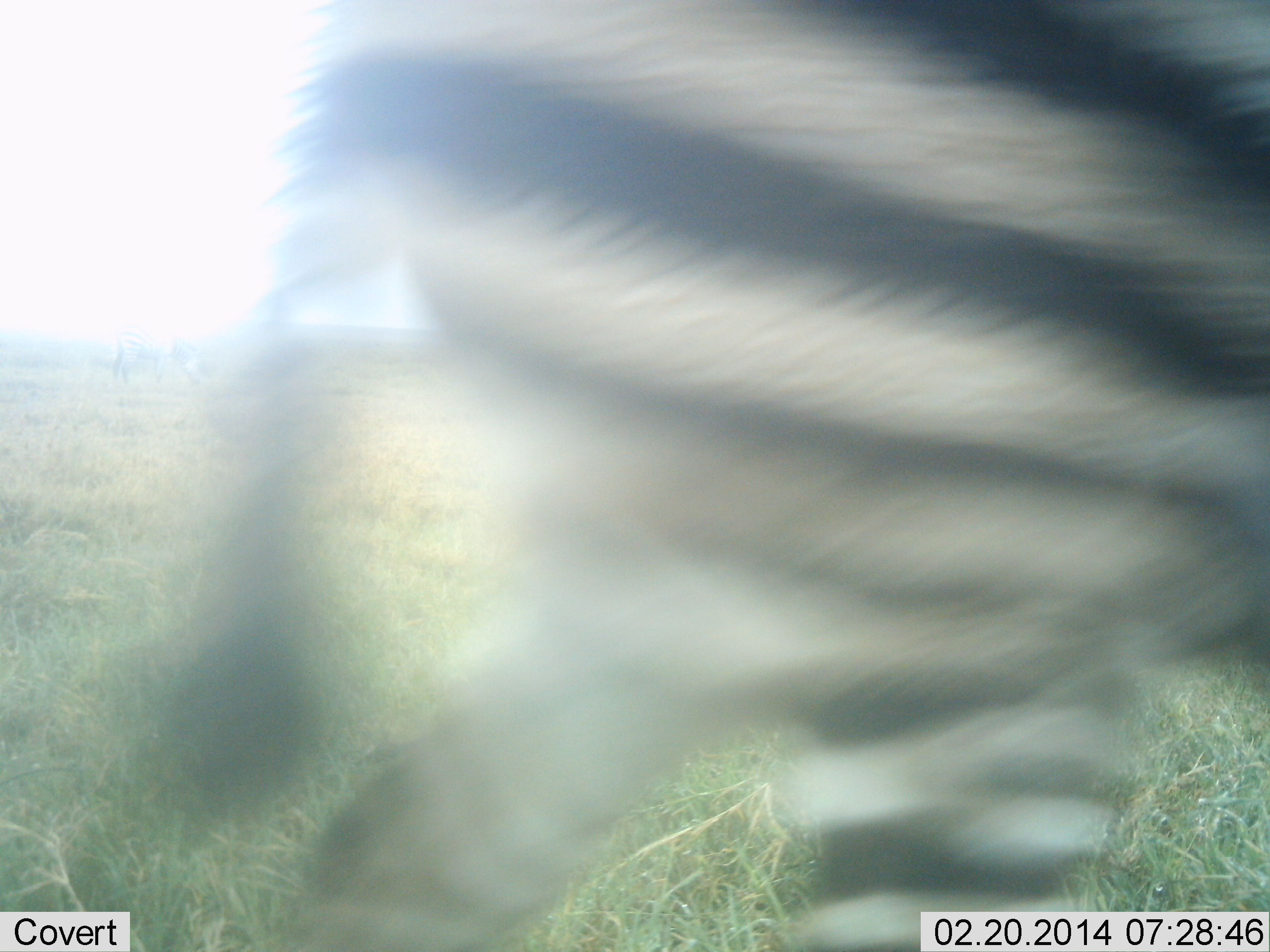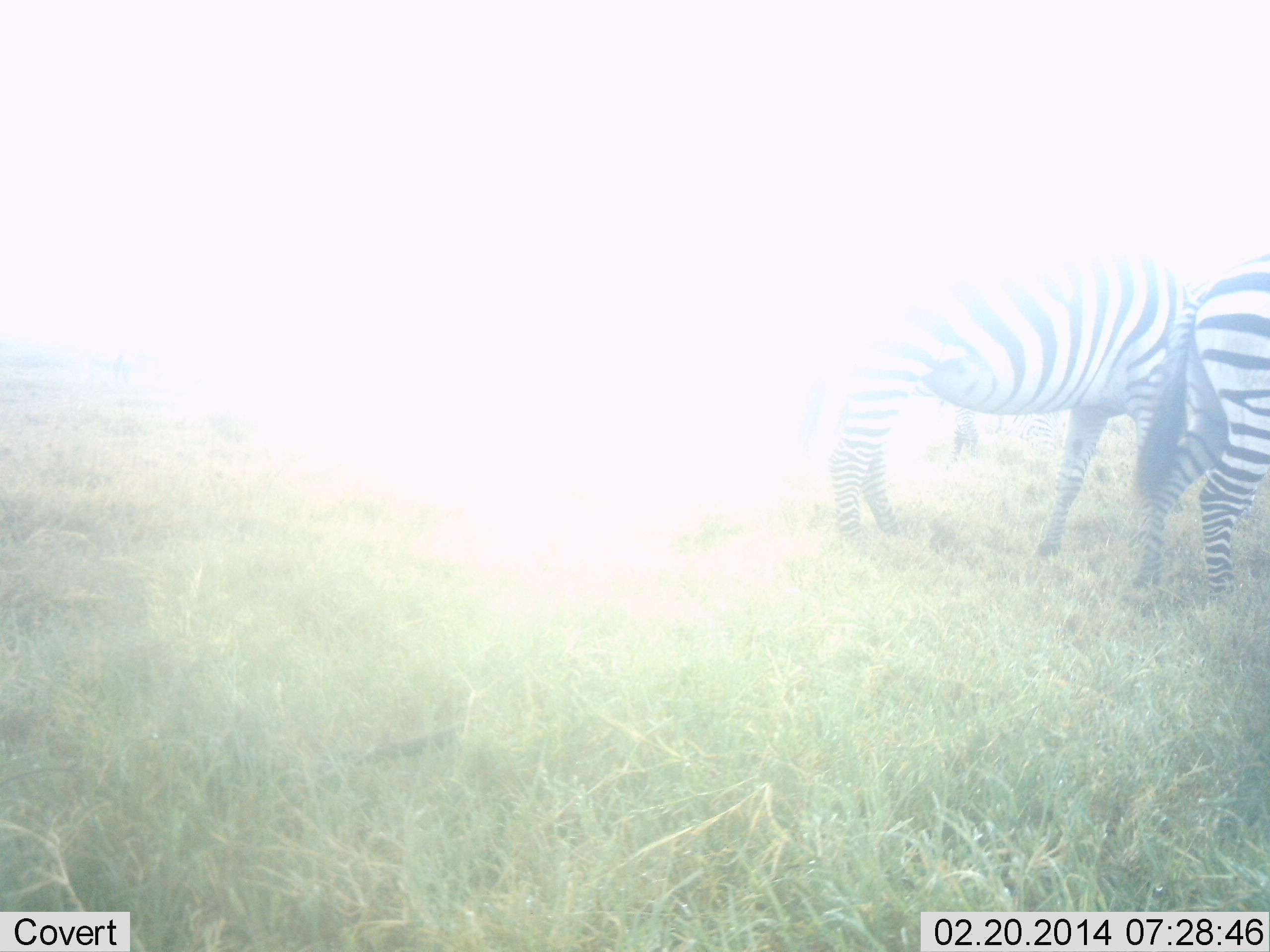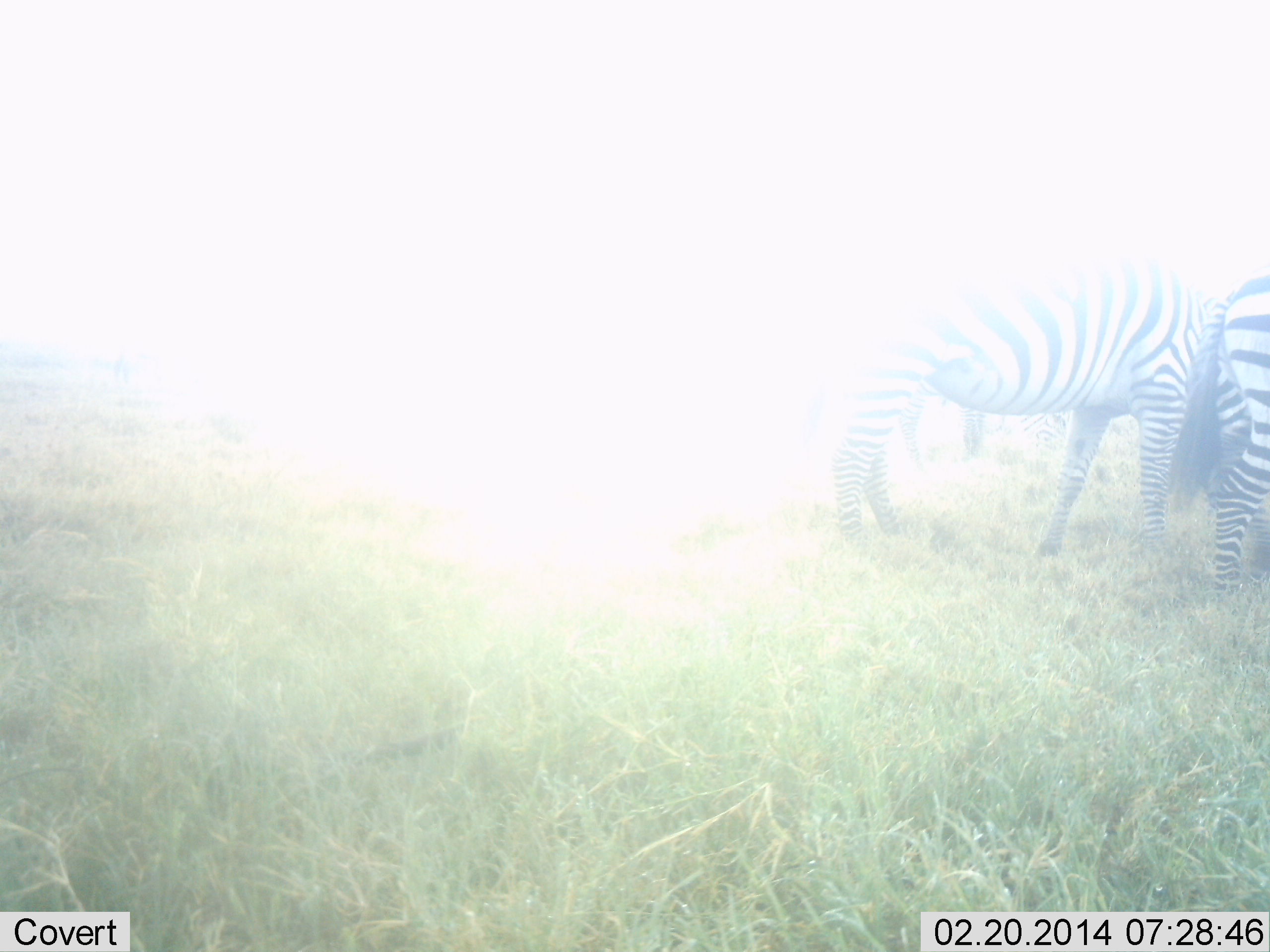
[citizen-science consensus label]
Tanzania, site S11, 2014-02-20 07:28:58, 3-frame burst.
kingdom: Animalia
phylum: Chordata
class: Mammalia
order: Perissodactyla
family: Equidae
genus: Equus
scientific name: Equus quagga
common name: plains zebra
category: zebra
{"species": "zebra (plains zebra) (Equus quagga)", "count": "3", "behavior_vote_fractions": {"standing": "80%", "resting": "0%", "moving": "90%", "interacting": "0%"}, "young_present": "0%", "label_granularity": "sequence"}